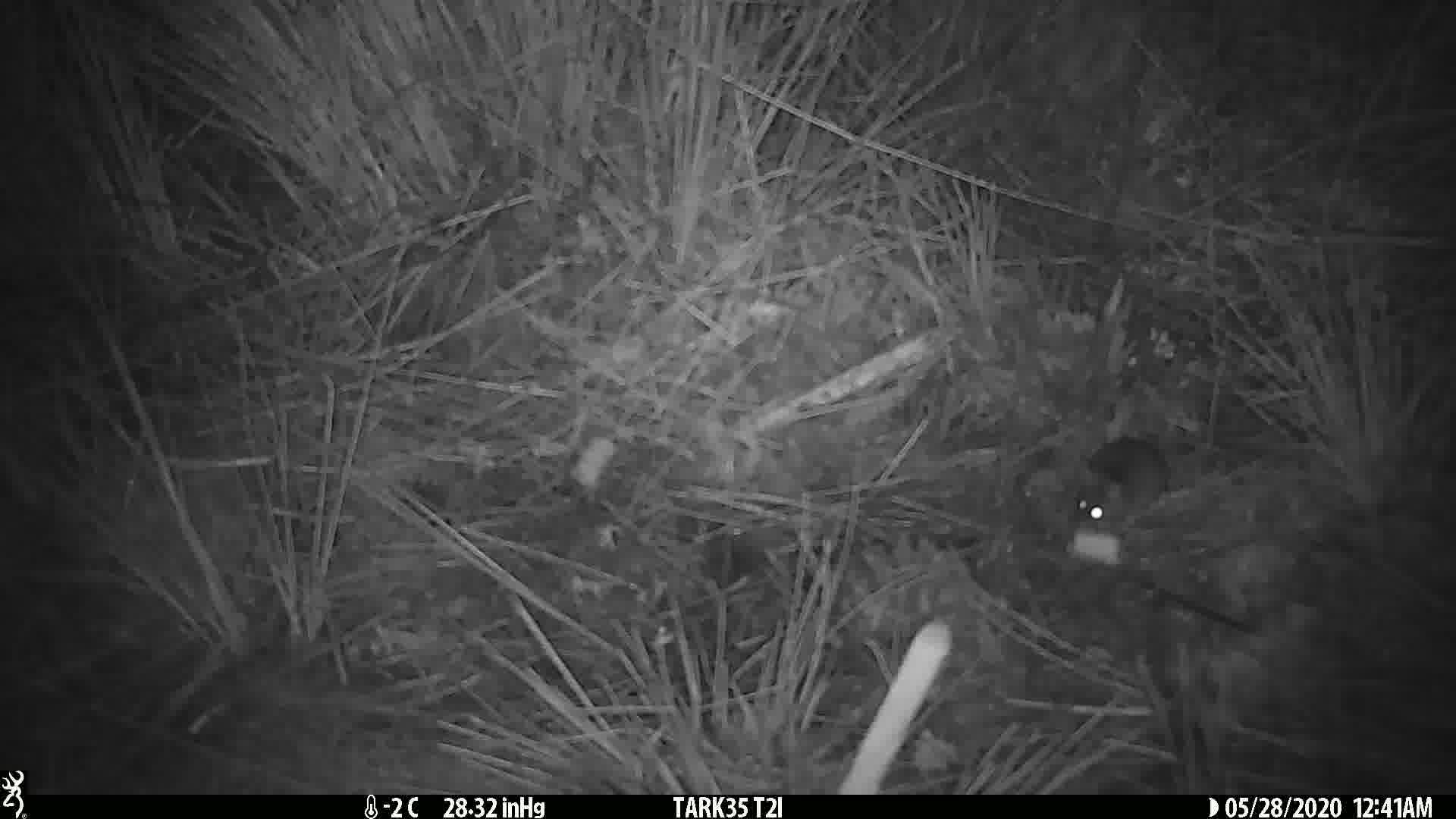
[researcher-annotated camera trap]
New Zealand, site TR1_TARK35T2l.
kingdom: Animalia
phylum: Chordata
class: Mammalia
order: Rodentia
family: Muridae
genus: Mus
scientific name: Mus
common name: mouse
Mouse (Mus).